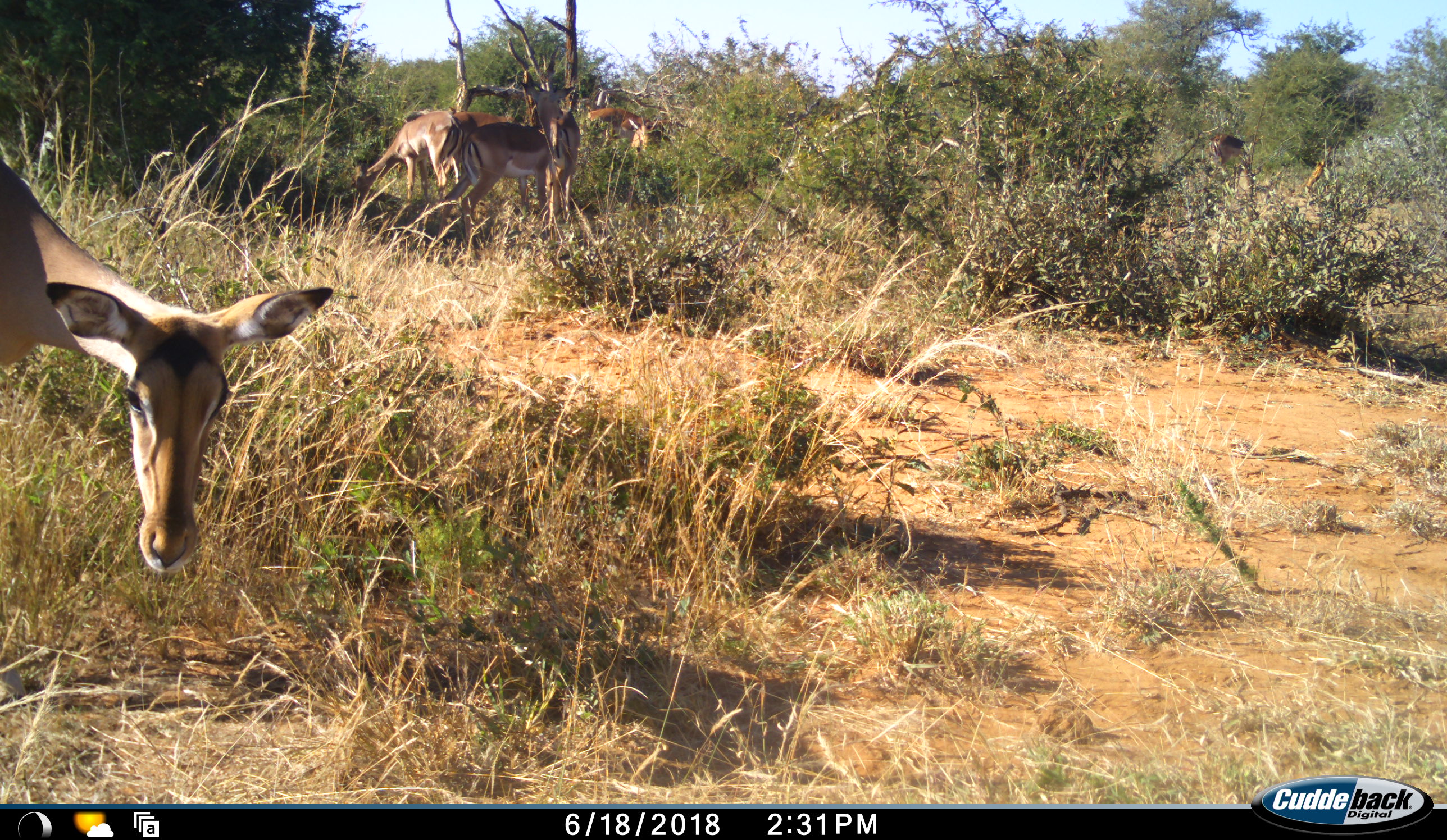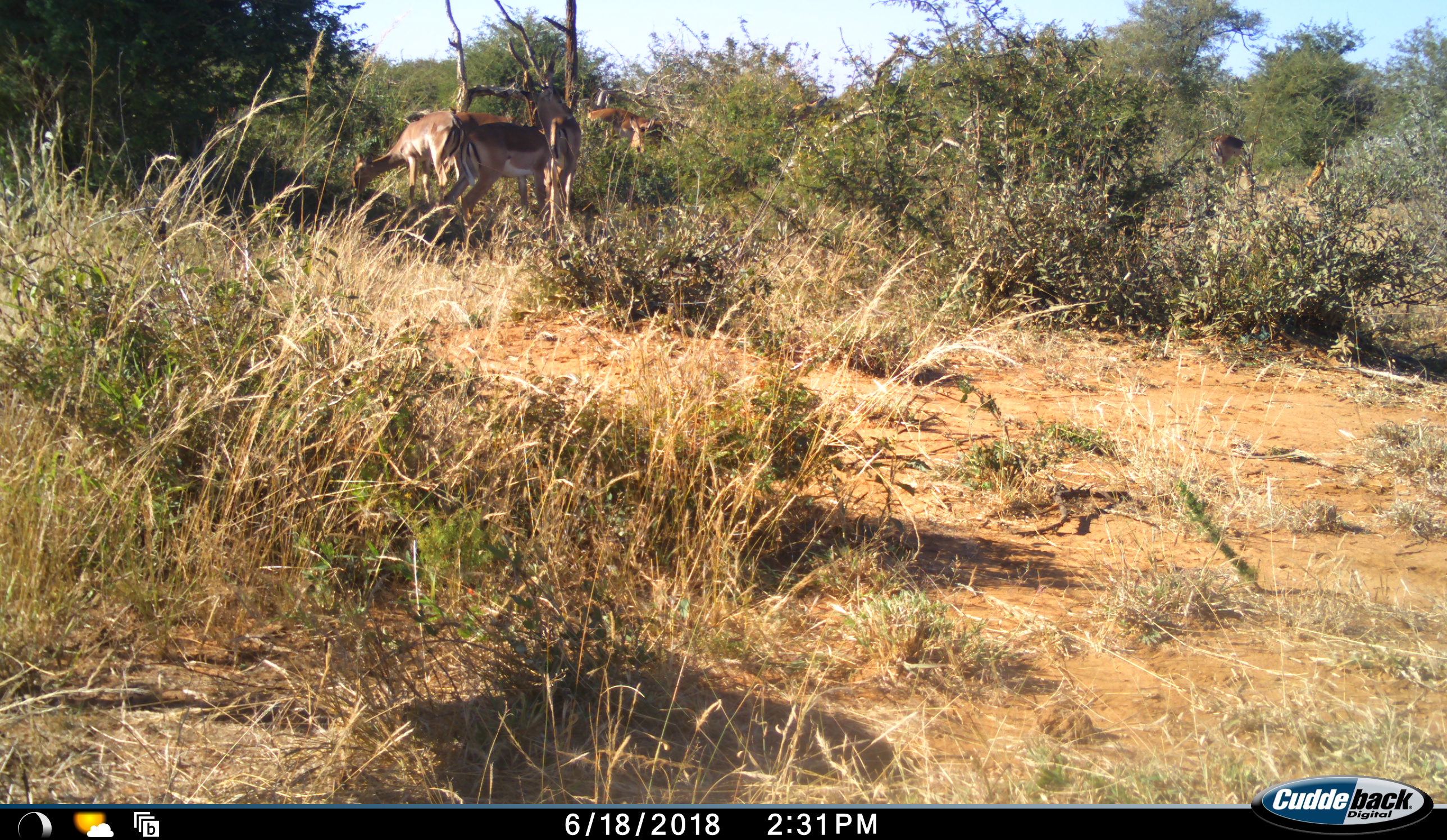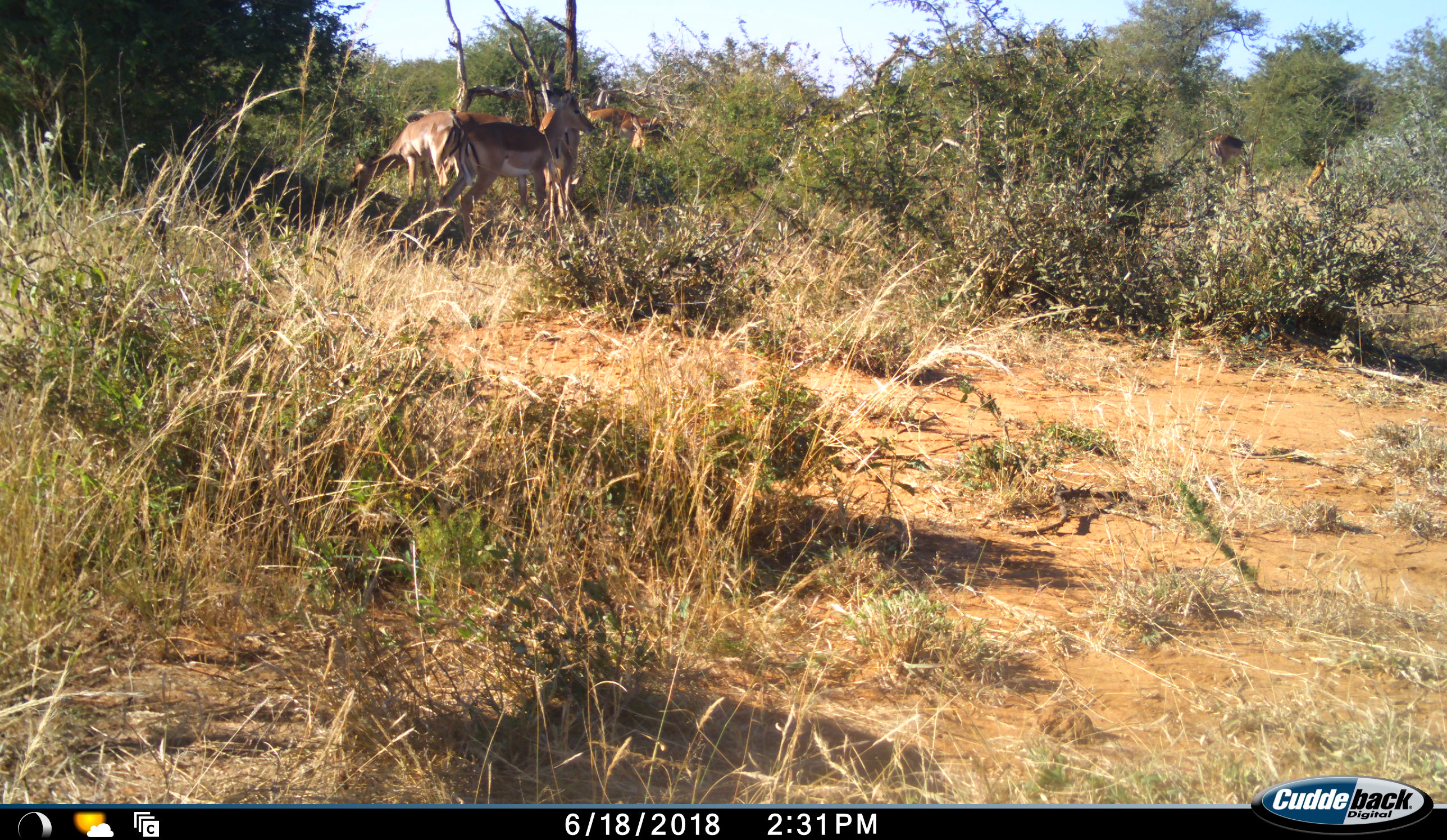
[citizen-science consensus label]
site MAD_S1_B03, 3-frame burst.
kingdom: Animalia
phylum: Chordata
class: Mammalia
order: Artiodactyla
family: Bovidae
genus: Aepyceros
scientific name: Aepyceros melampus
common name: impala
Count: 8.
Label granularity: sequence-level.